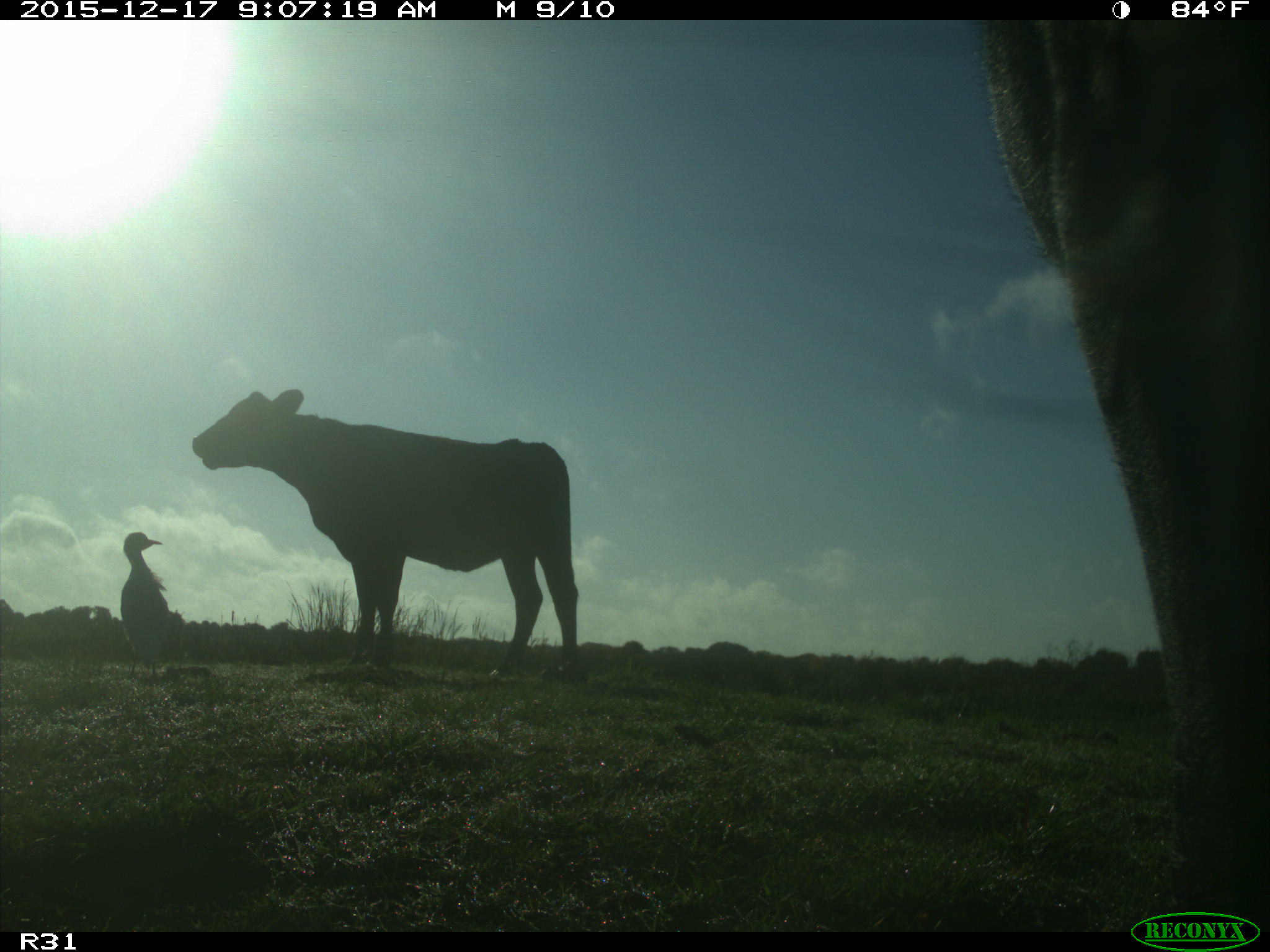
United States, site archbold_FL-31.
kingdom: Animalia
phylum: Chordata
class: Mammalia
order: Artiodactyla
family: Bovidae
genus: Bos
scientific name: Bos taurus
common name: domestic cow